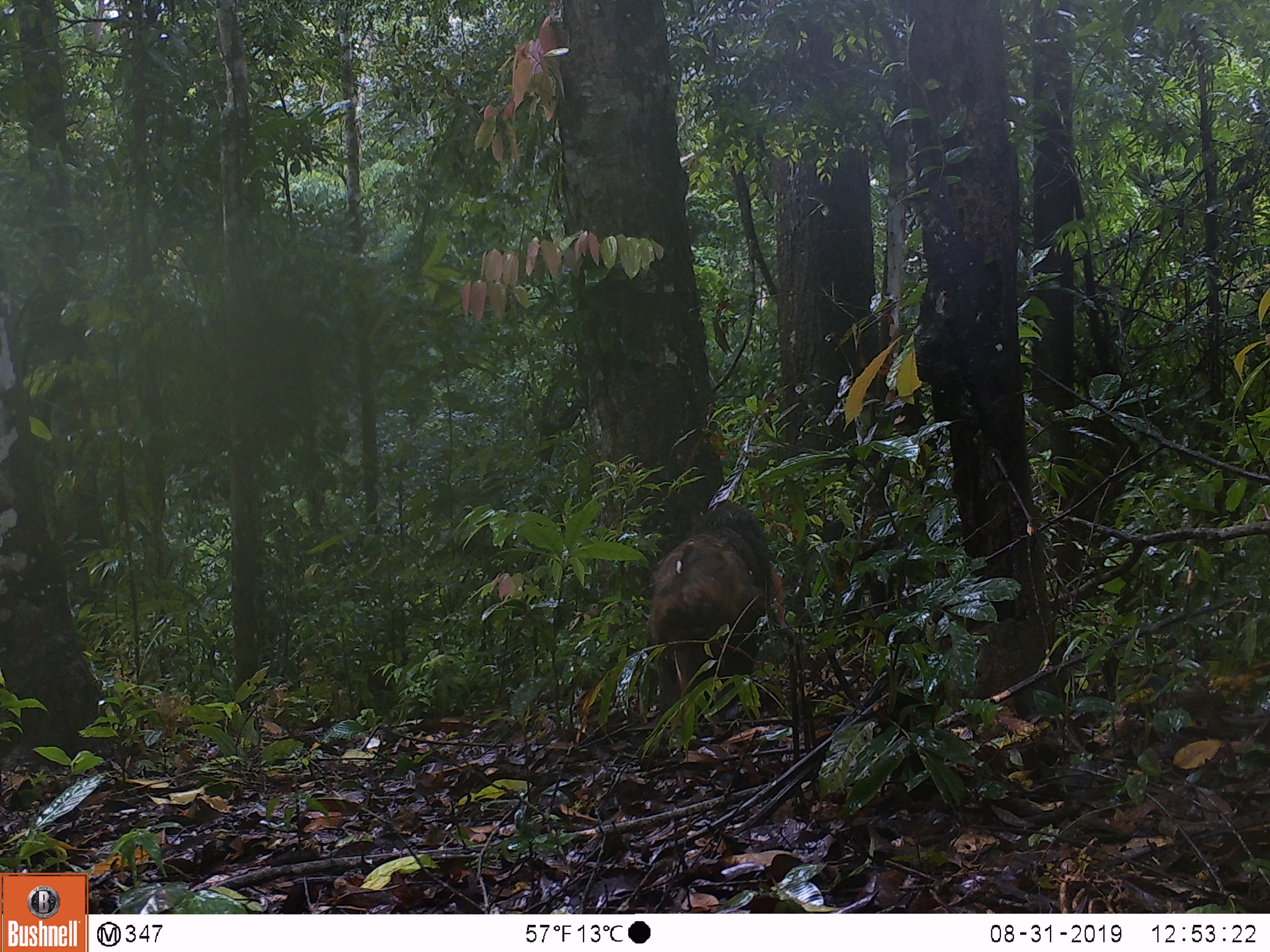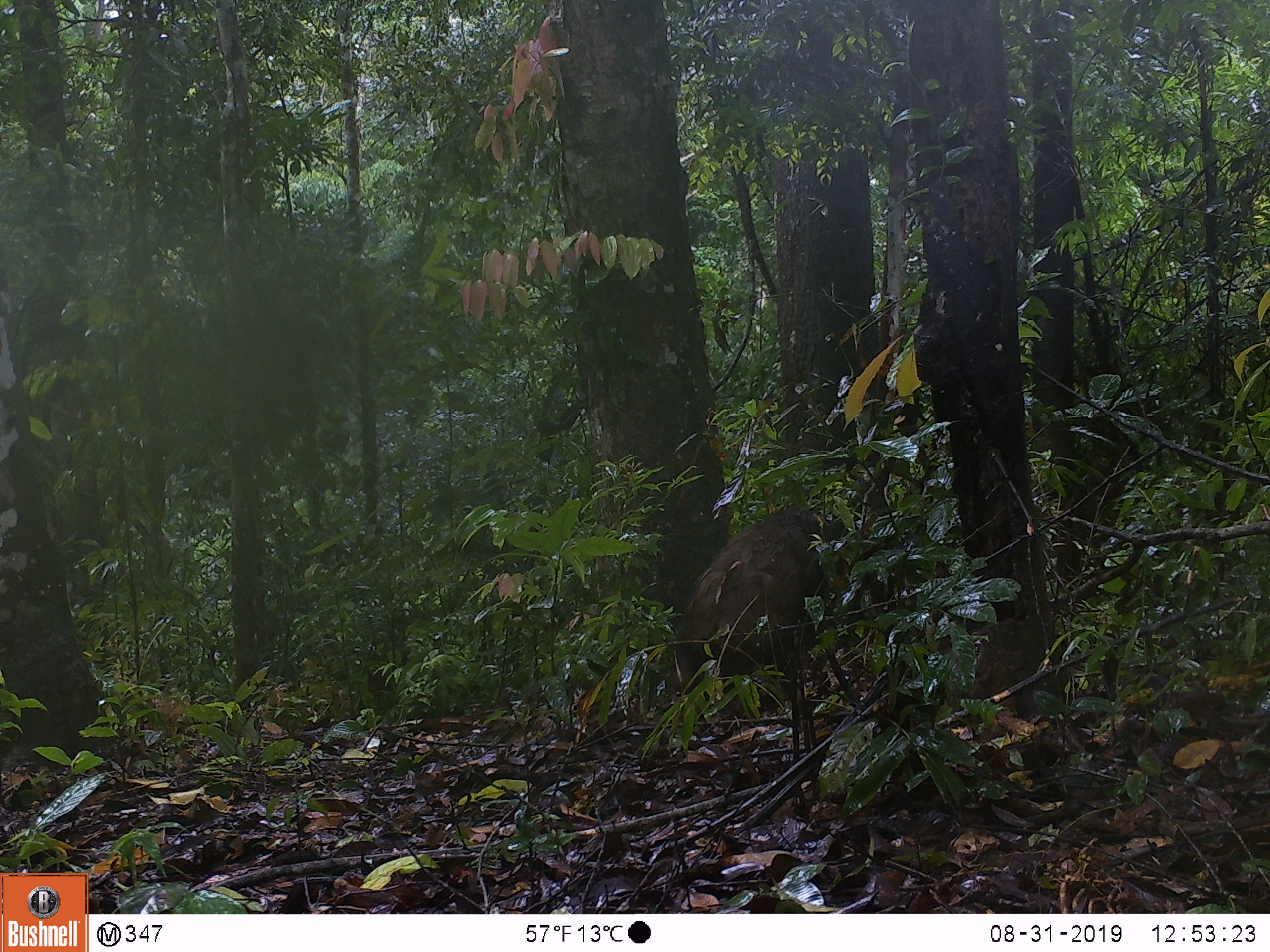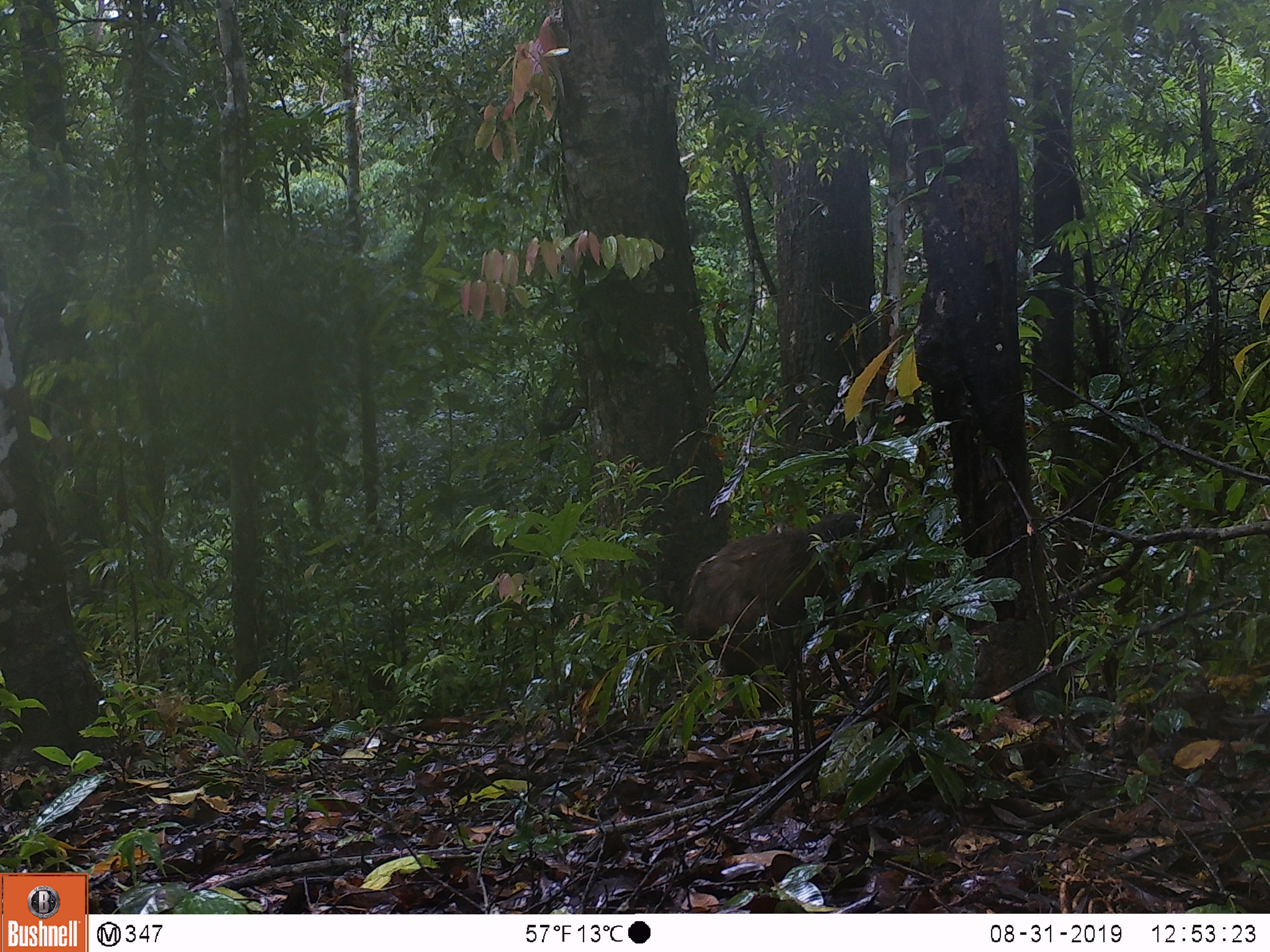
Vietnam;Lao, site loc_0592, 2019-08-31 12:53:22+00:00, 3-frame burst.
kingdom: Animalia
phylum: Chordata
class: Mammalia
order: Primates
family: Cercopithecidae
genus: Macaca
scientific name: Macaca arctoides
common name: stump-tailed macaque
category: stump tailed macaque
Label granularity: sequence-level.